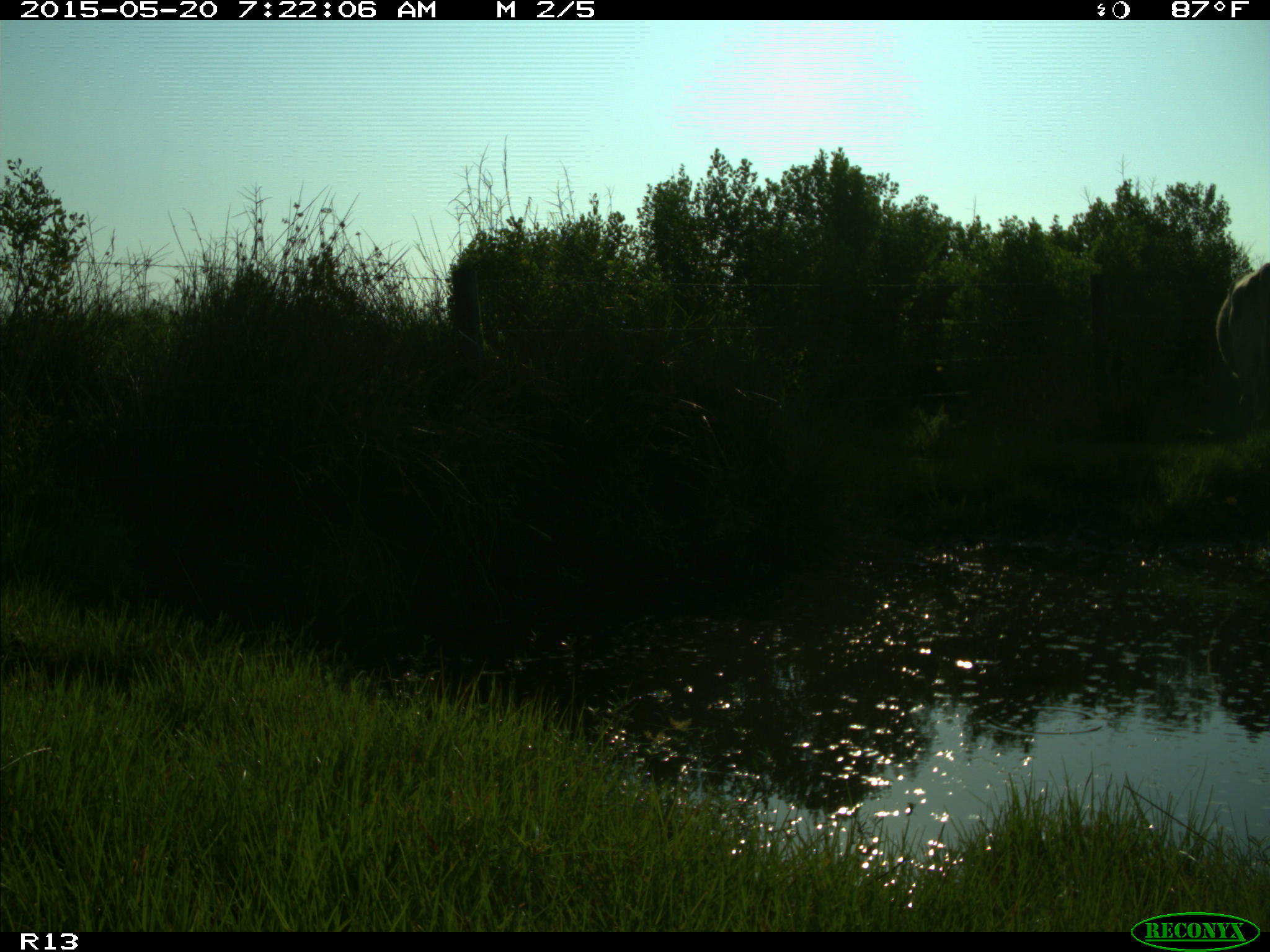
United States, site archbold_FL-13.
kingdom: Animalia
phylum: Chordata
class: Mammalia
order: Artiodactyla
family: Bovidae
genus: Bos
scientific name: Bos taurus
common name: domestic cow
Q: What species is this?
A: Bos taurus (domestic cow).